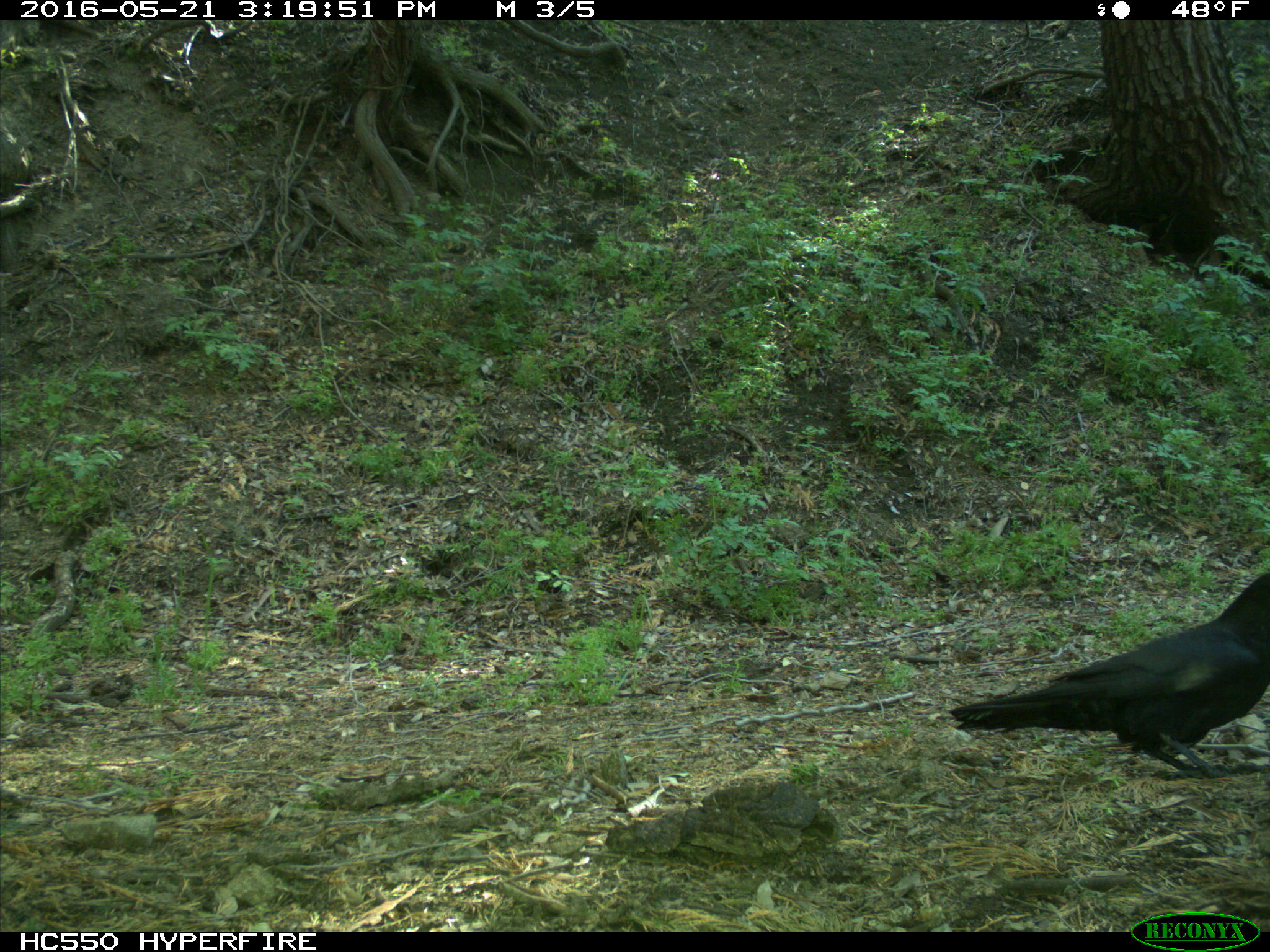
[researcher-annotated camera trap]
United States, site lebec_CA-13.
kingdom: Animalia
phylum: Chordata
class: Aves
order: Passeriformes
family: Corvidae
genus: Corvus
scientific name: Corvus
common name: crows and ravens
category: unidentified corvus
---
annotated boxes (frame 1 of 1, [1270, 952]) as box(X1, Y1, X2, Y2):
animal: box(948, 573, 1270, 779)